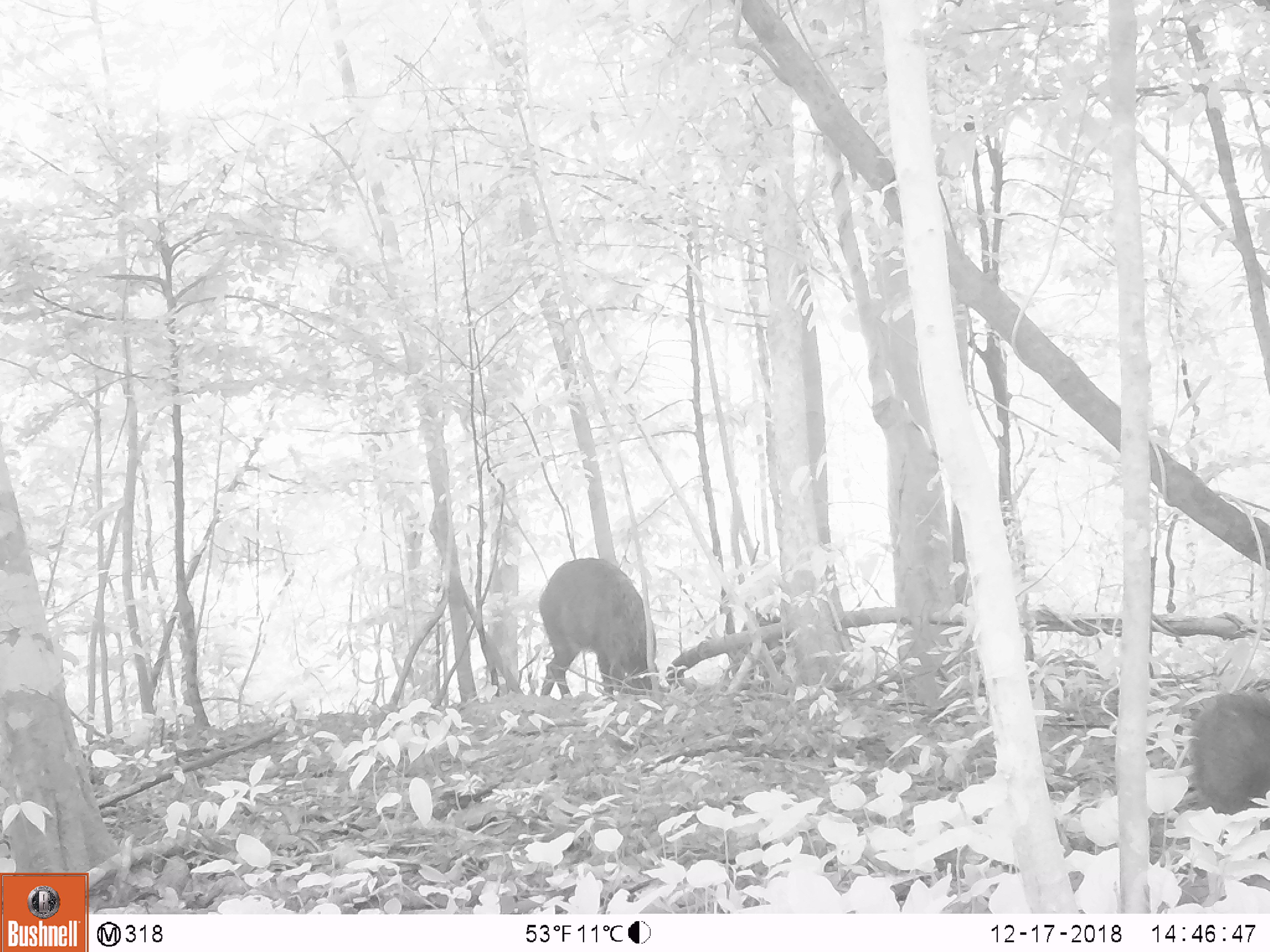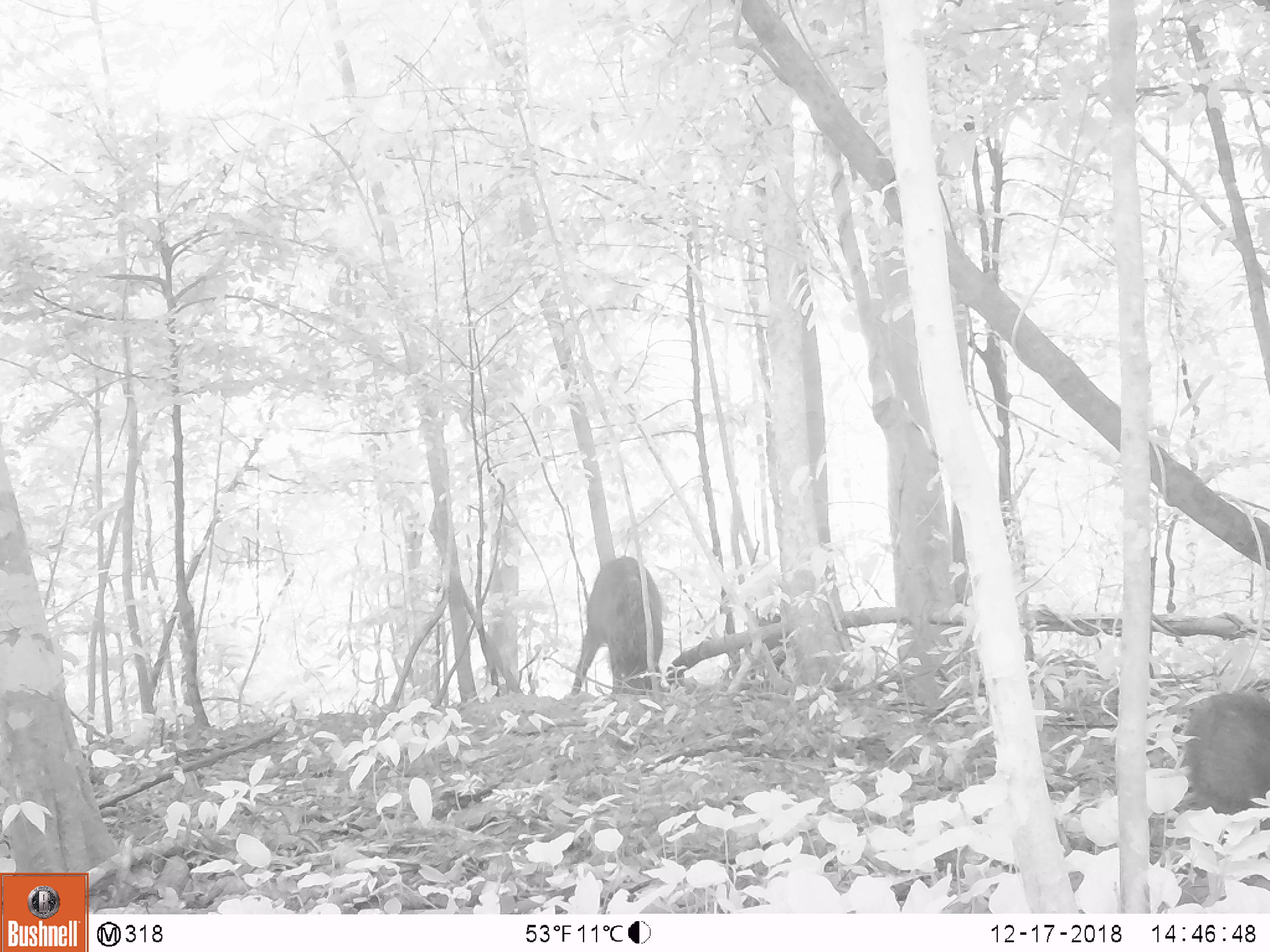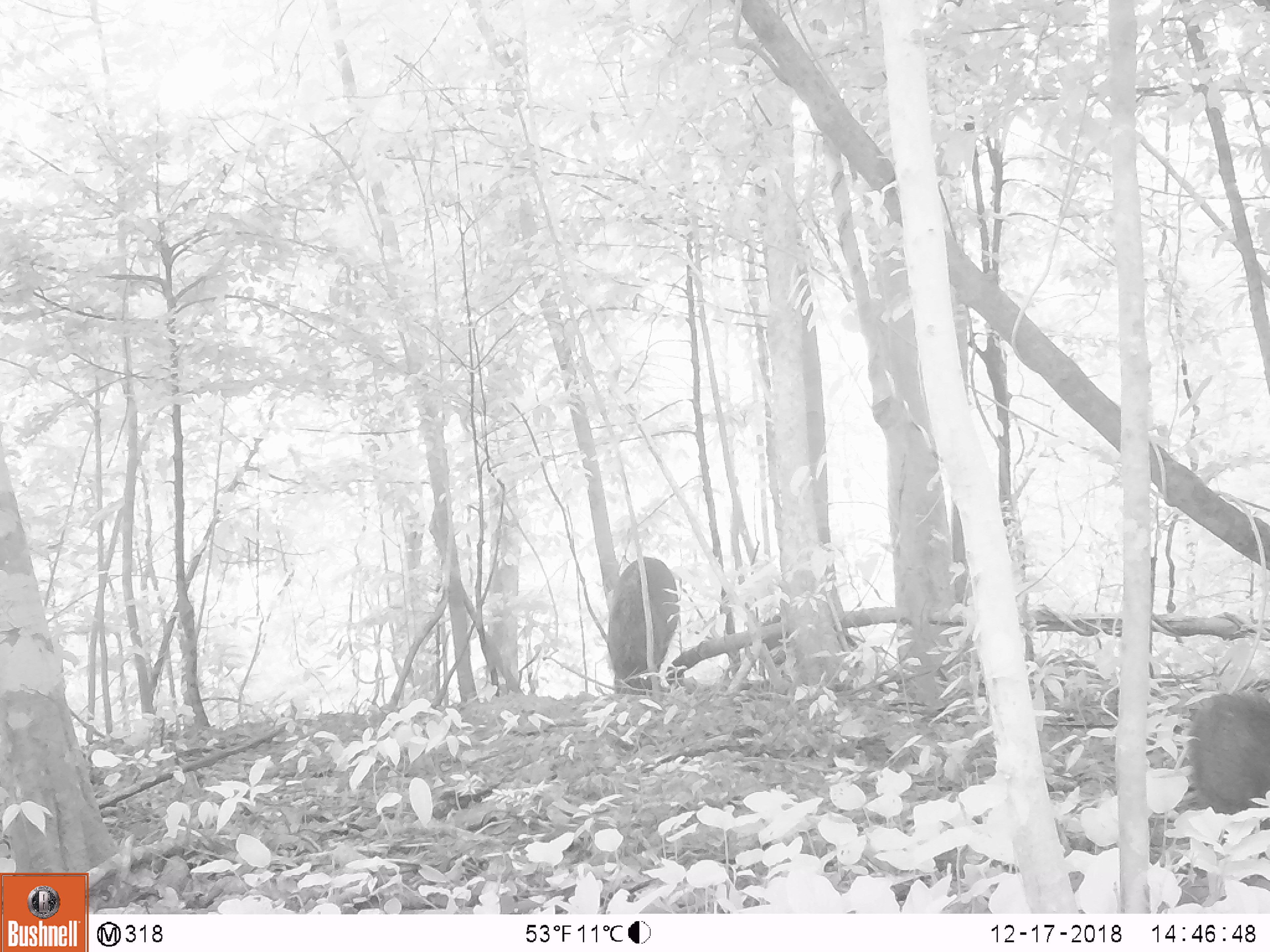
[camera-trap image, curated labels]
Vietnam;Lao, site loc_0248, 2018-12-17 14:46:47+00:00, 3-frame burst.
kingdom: Animalia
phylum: Chordata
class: Mammalia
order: Artiodactyla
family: Suidae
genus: Sus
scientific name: Sus scrofa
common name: eurasian wild pig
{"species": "eurasian wild pig (Sus scrofa)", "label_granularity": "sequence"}